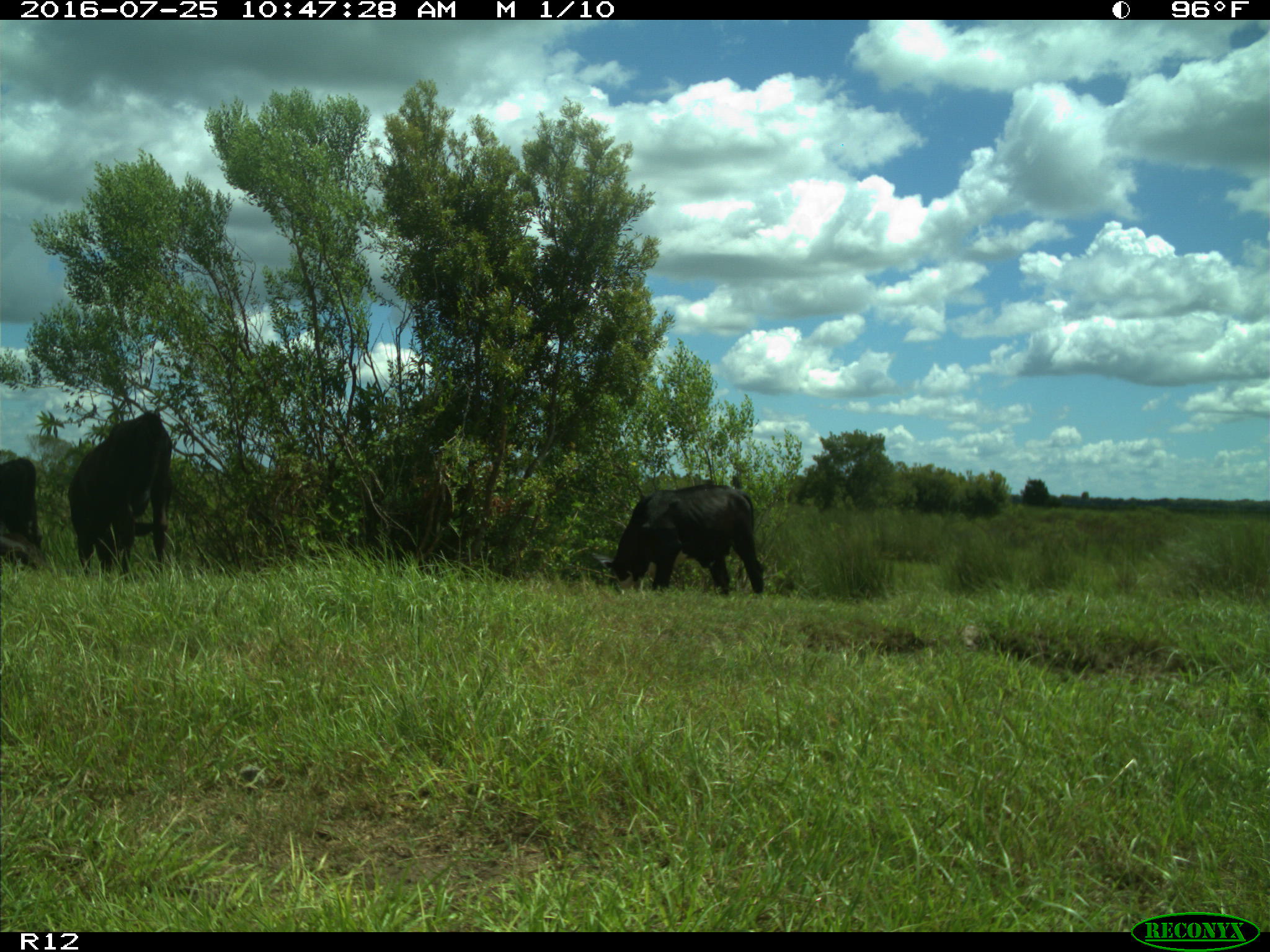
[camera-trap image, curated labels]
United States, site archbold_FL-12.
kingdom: Animalia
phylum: Chordata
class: Mammalia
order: Artiodactyla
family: Bovidae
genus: Bos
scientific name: Bos taurus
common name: domestic cow